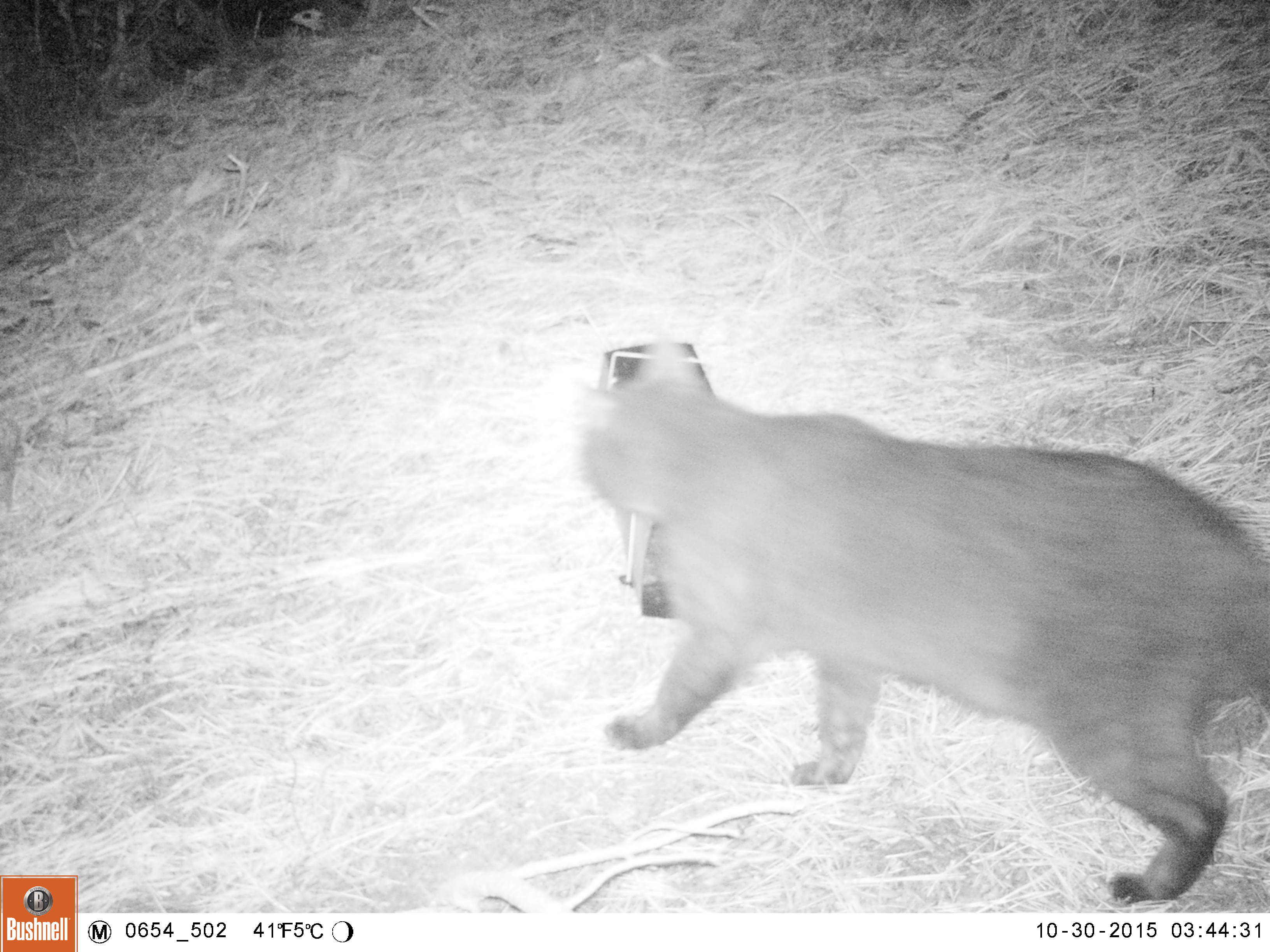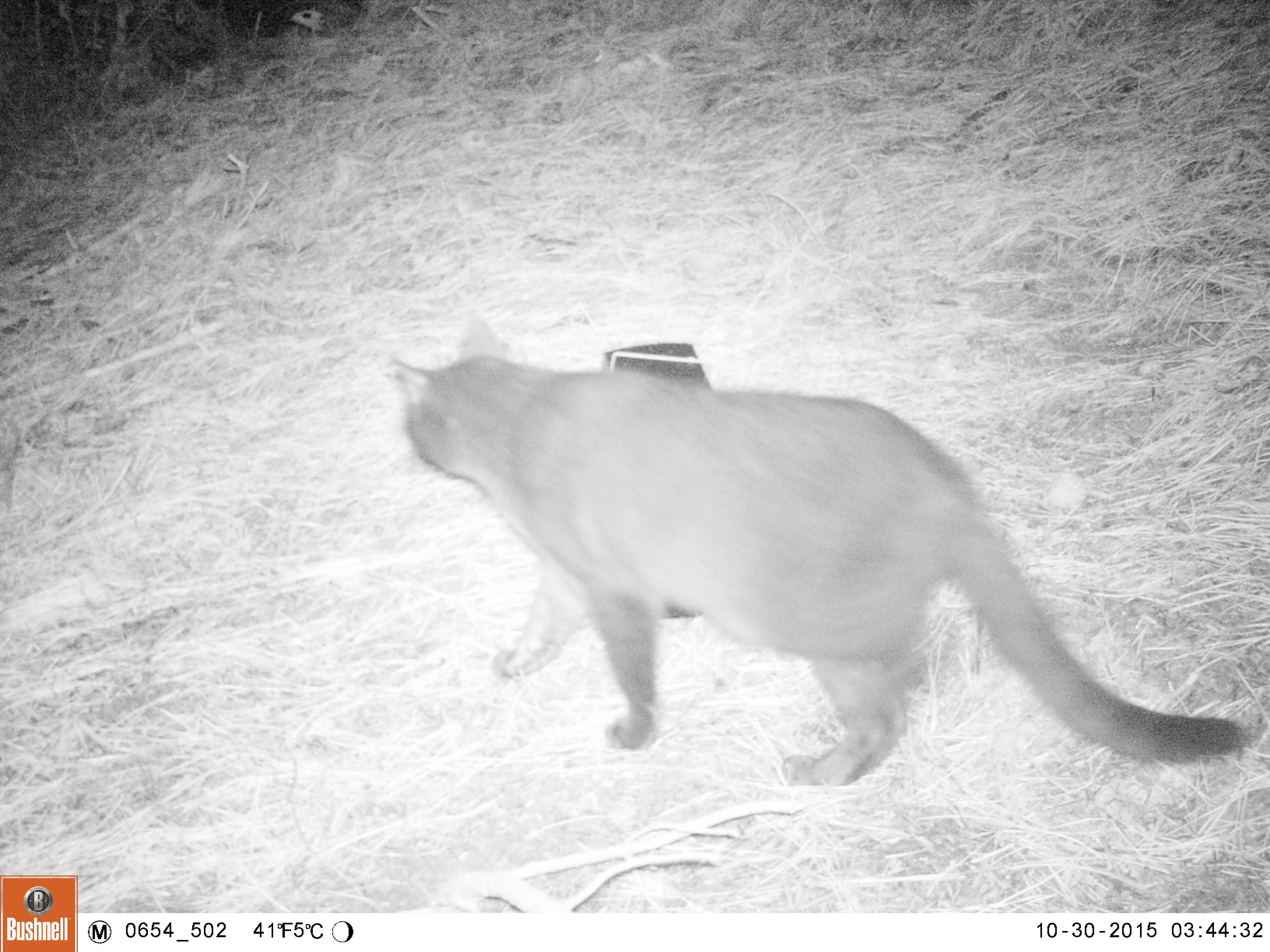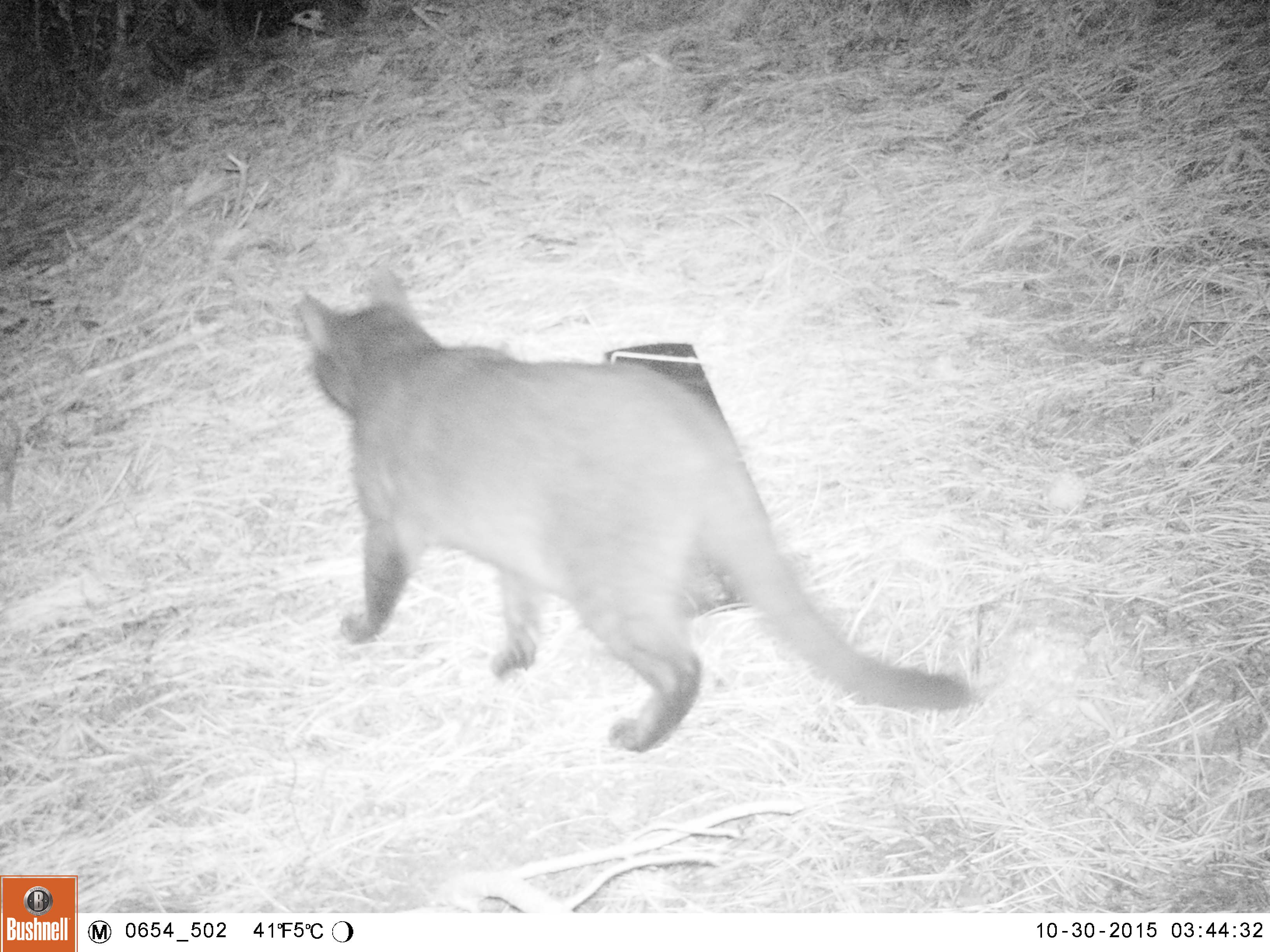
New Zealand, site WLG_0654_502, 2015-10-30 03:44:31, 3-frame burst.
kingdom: Animalia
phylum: Chordata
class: Mammalia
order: Carnivora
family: Felidae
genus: Felis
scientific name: Felis catus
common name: domestic cat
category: cat